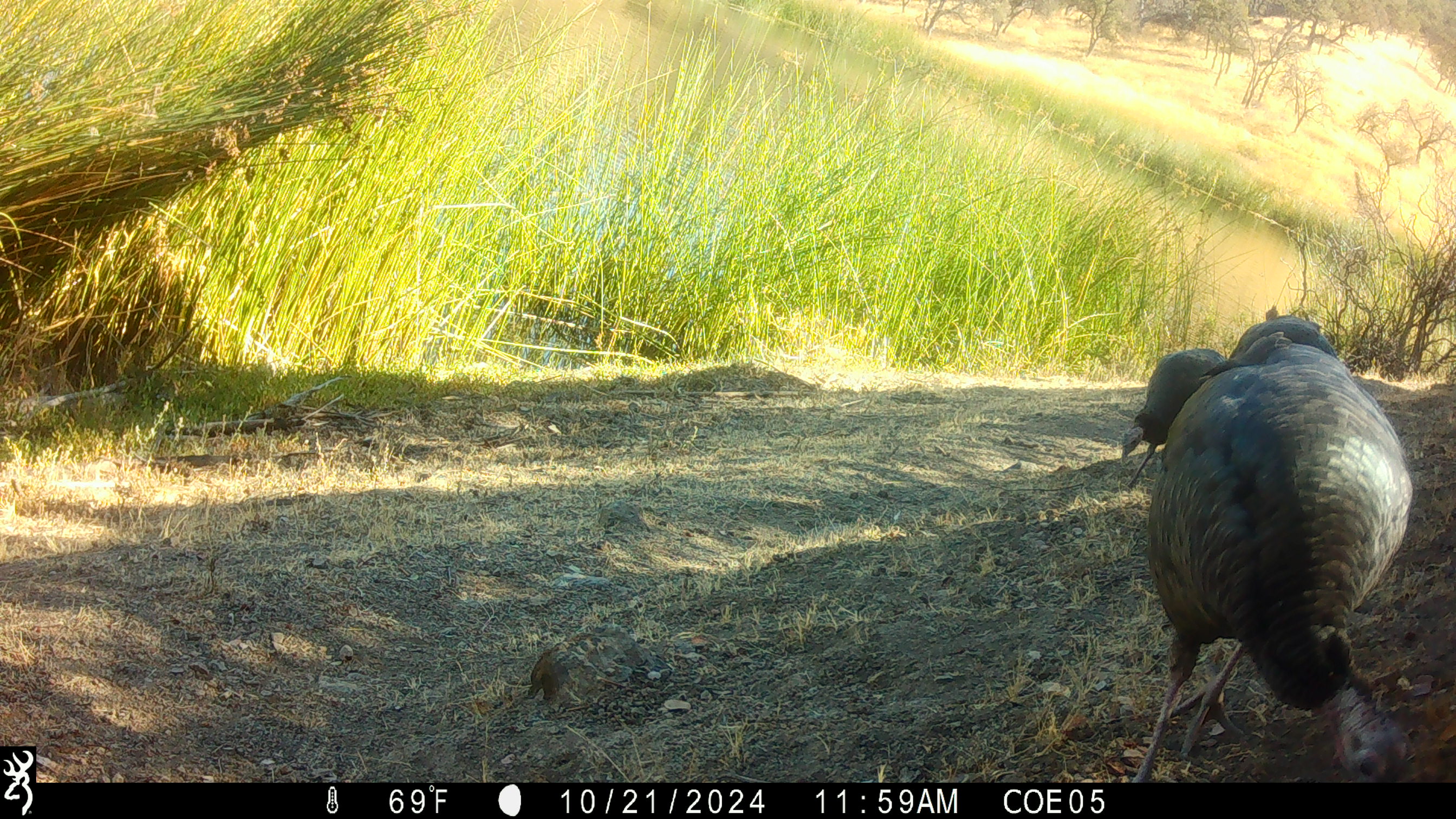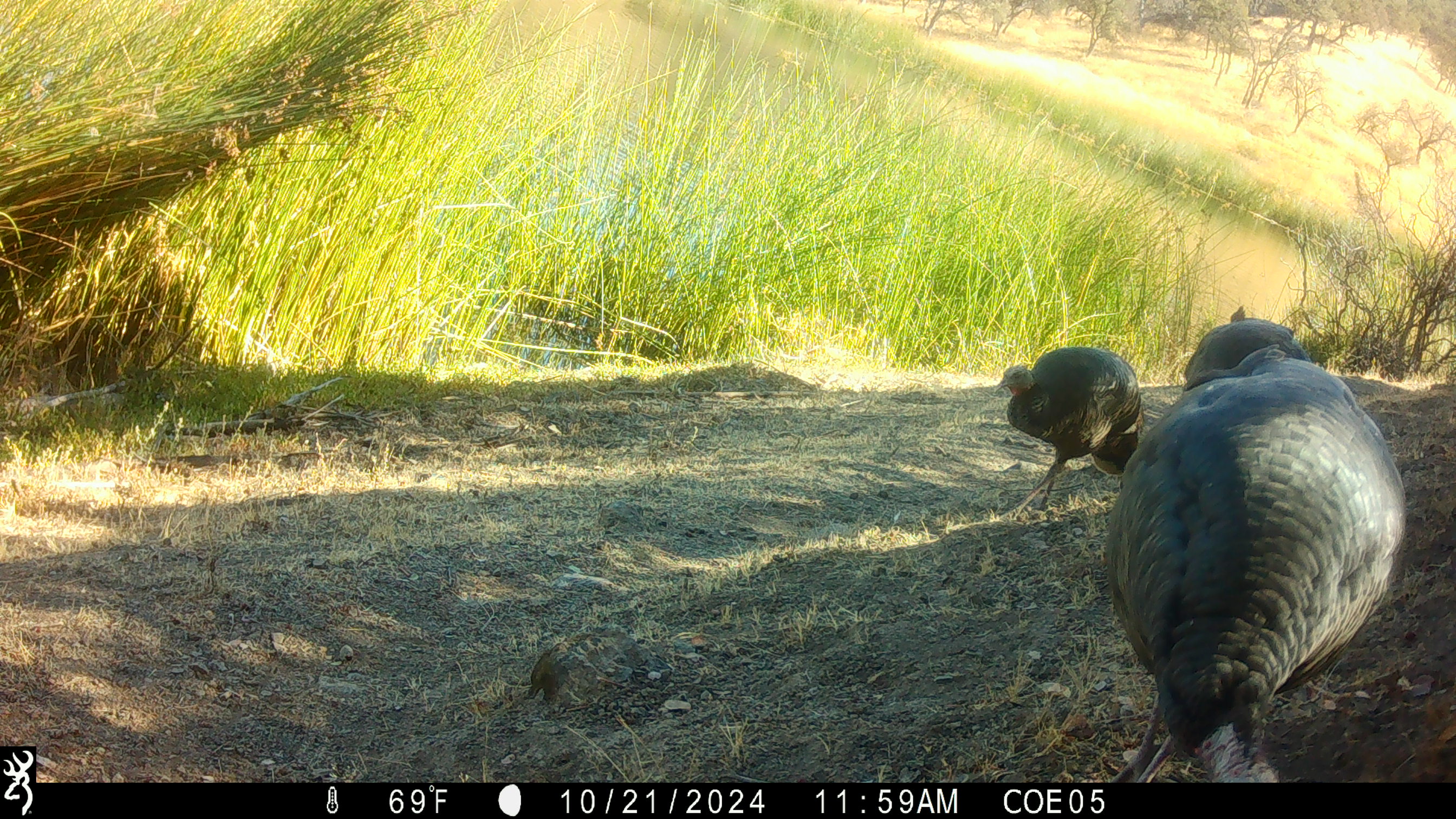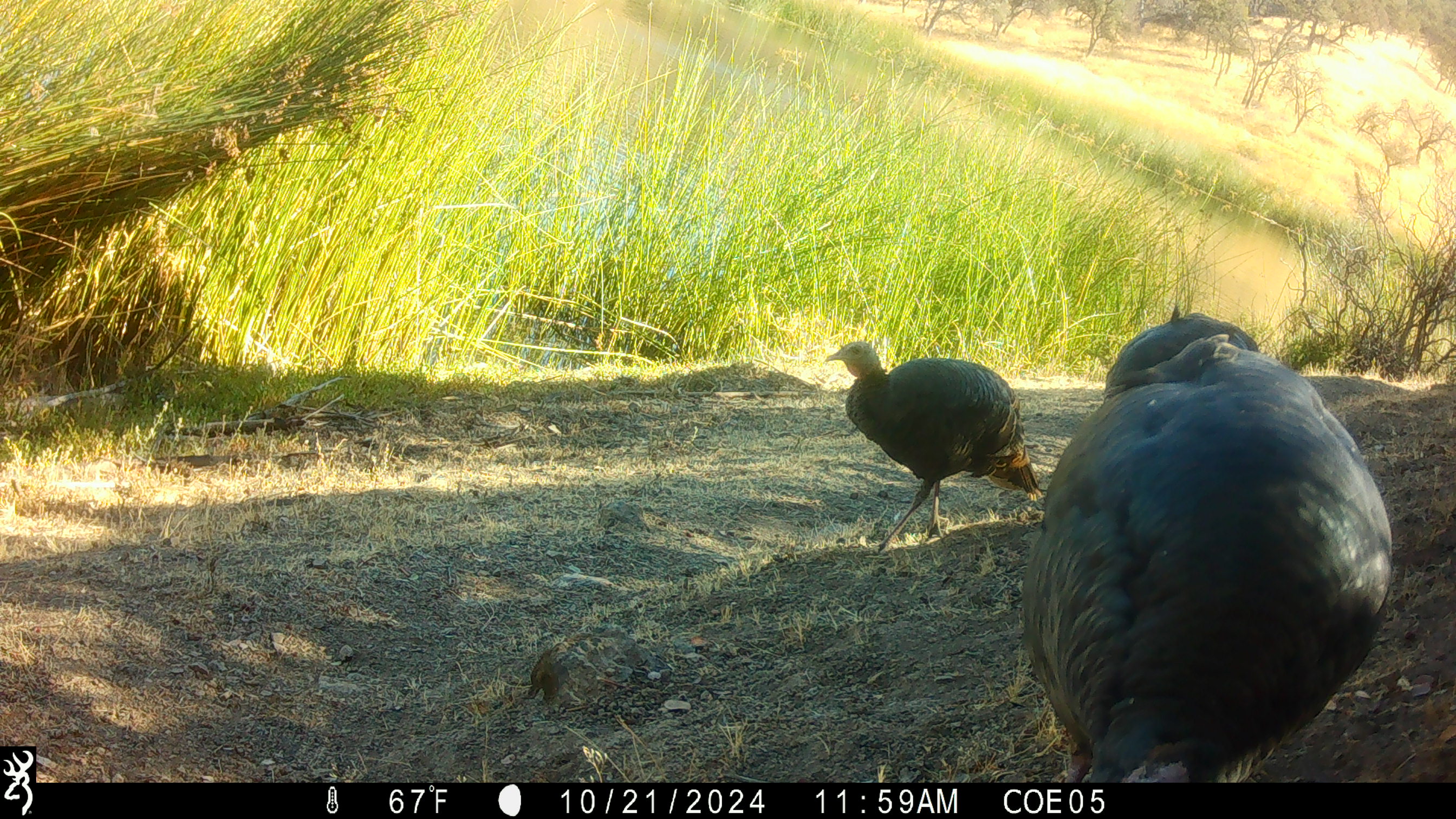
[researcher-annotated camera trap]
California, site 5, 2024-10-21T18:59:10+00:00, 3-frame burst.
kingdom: Animalia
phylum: Chordata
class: Aves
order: Galliformes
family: Phasianidae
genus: Meleagris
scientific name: Meleagris gallopavo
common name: turkey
Turkey (Meleagris gallopavo).